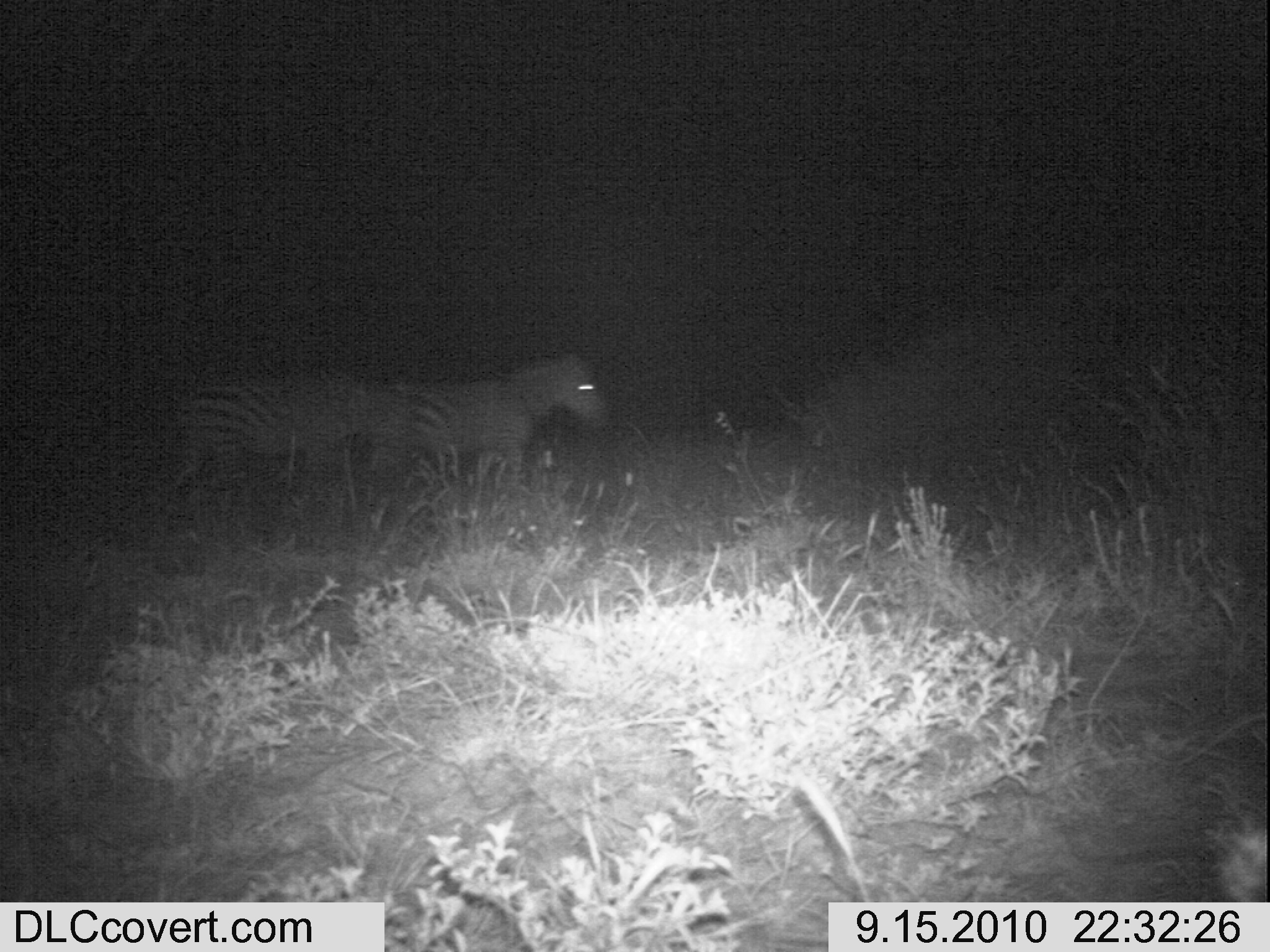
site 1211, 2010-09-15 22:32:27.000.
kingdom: Animalia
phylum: Chordata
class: Mammalia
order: Perissodactyla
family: Equidae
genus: Equus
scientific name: Equus quagga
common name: plains zebra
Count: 2.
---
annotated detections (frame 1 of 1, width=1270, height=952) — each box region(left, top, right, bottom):
equus quagga: region(354, 353, 605, 512); region(166, 377, 373, 520)